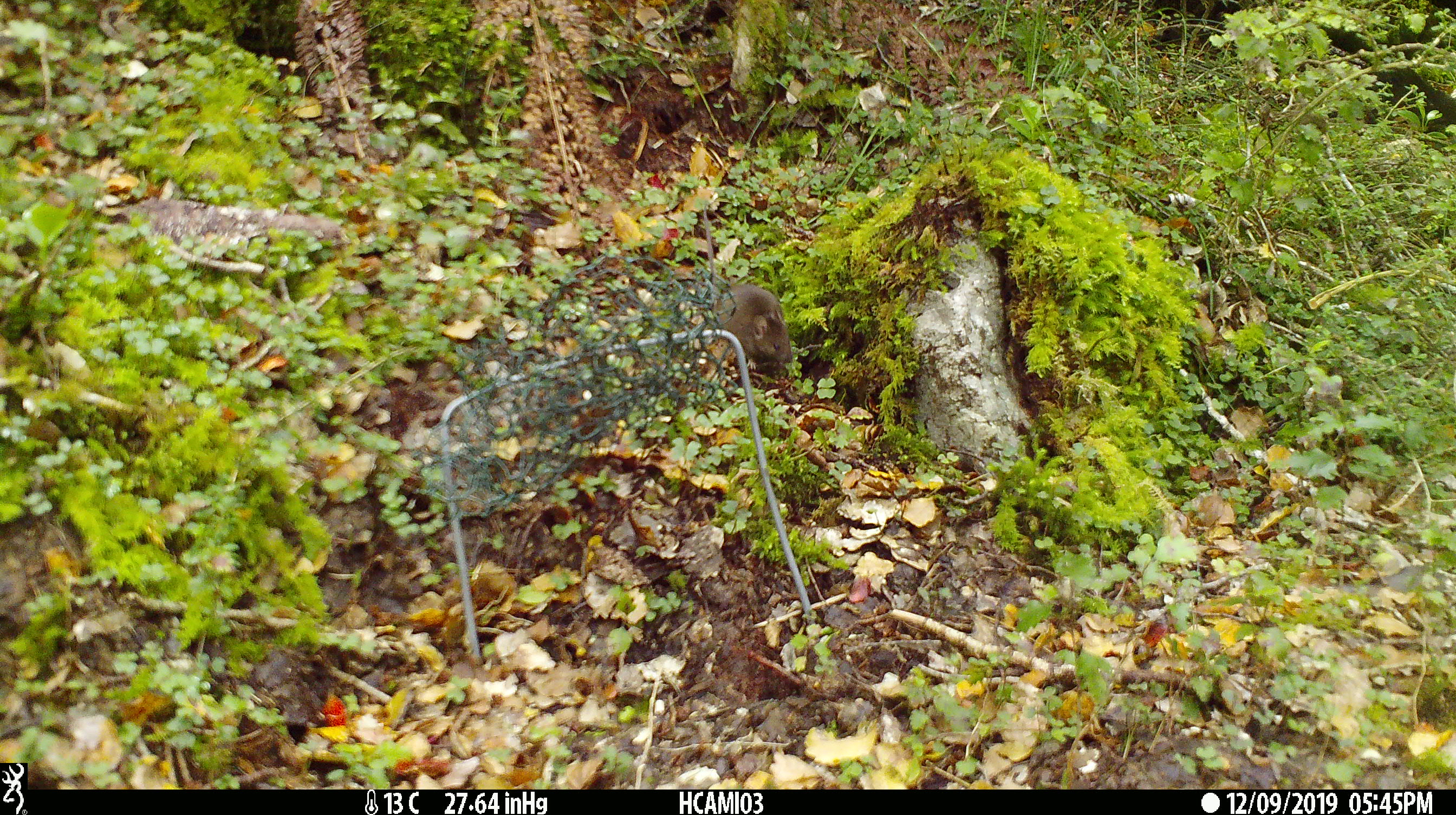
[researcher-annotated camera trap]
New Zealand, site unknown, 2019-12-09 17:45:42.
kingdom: Animalia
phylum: Chordata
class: Mammalia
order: Rodentia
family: Muridae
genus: Mus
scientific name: Mus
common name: mouse